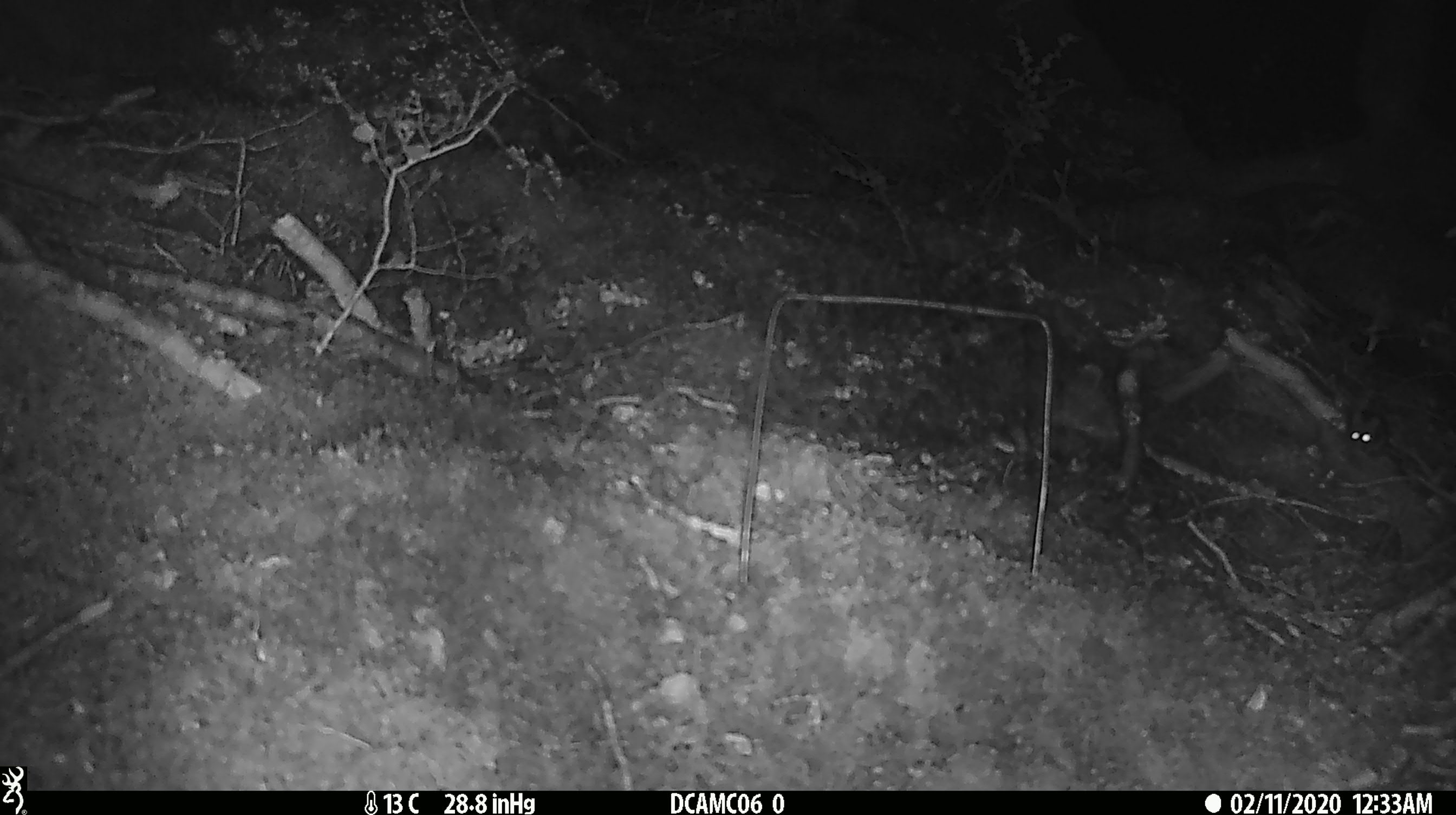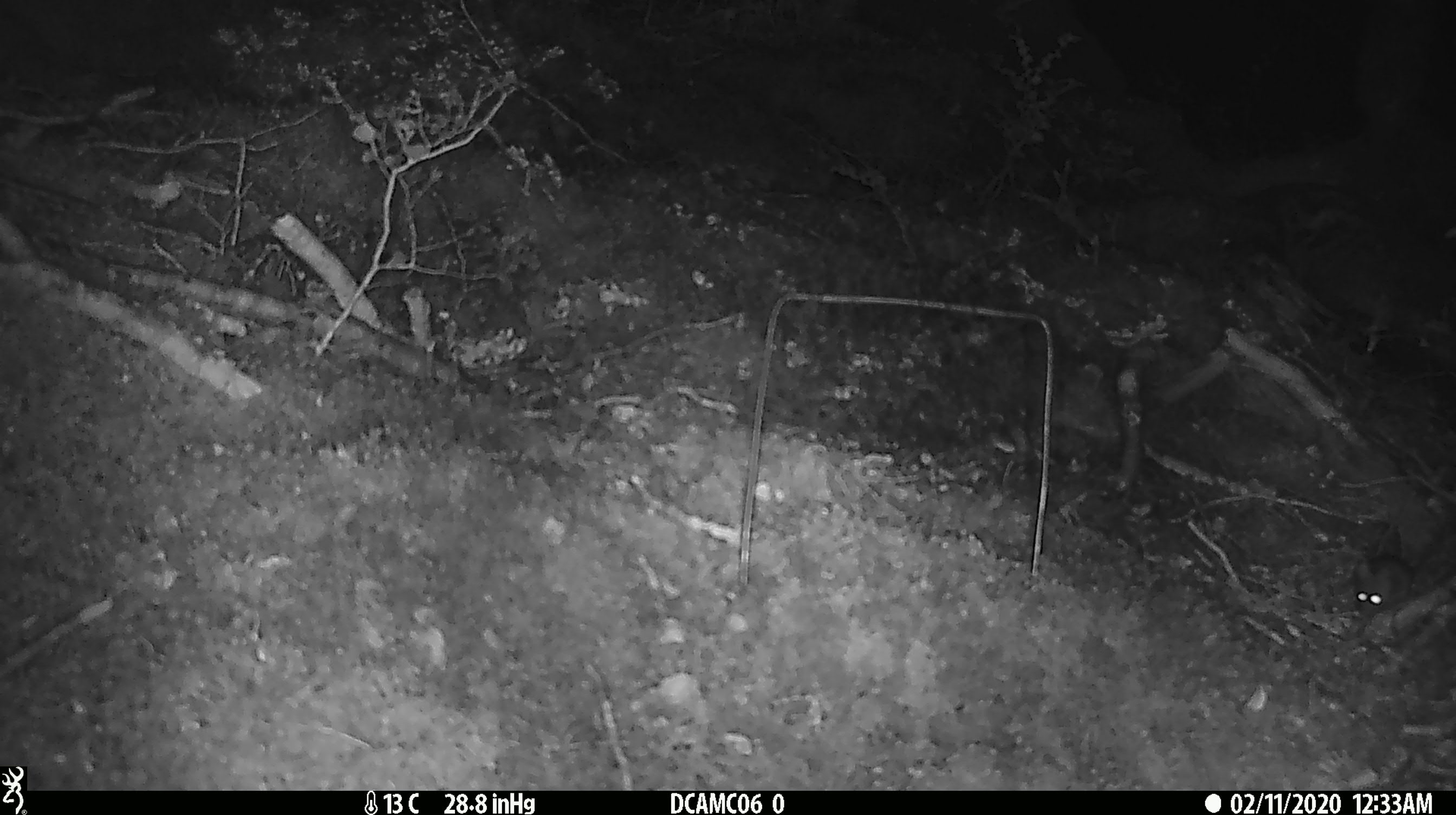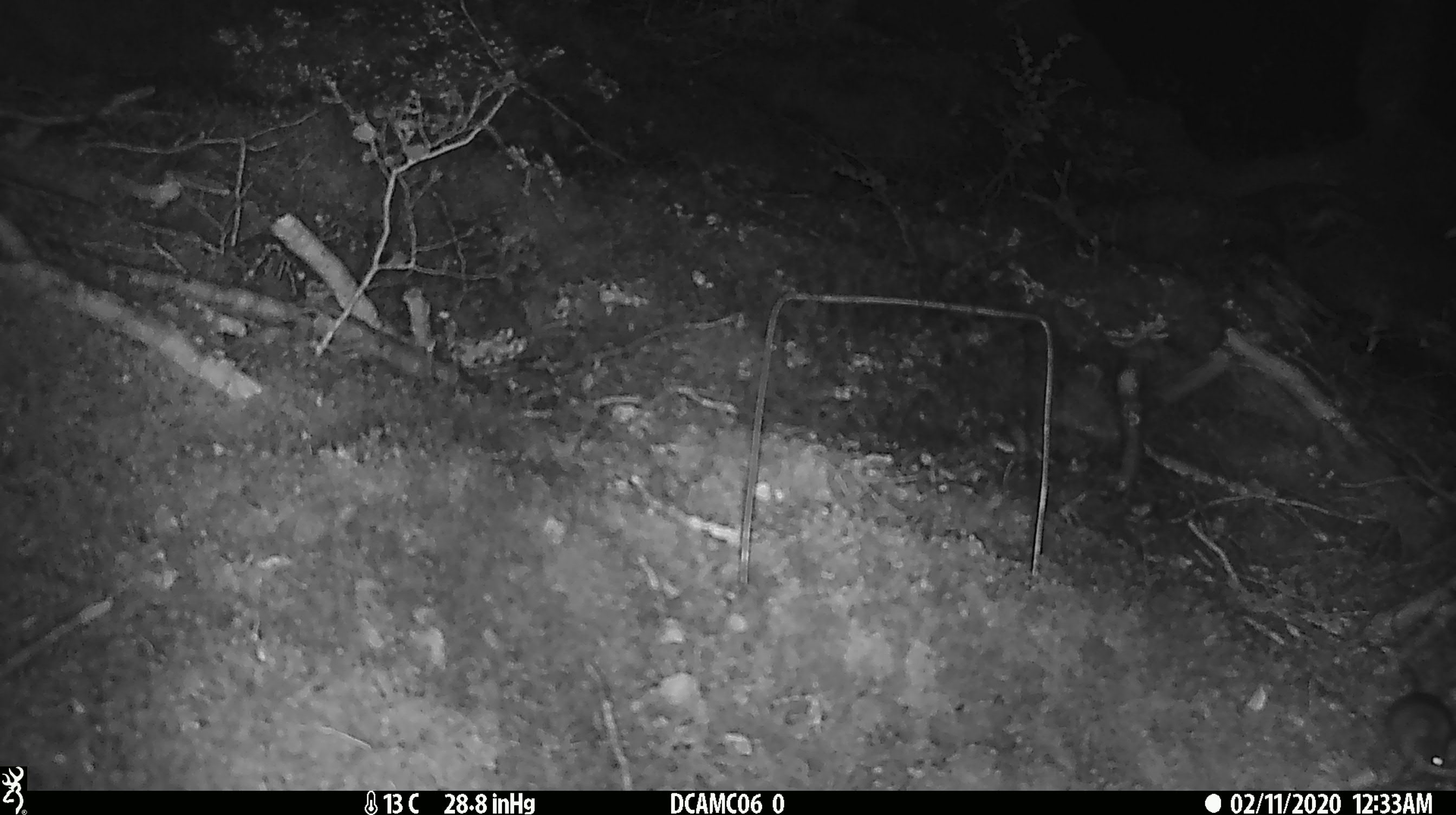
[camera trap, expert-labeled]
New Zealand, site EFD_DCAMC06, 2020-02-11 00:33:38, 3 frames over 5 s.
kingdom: Animalia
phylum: Chordata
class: Mammalia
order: Rodentia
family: Muridae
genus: Mus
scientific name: Mus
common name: mouse